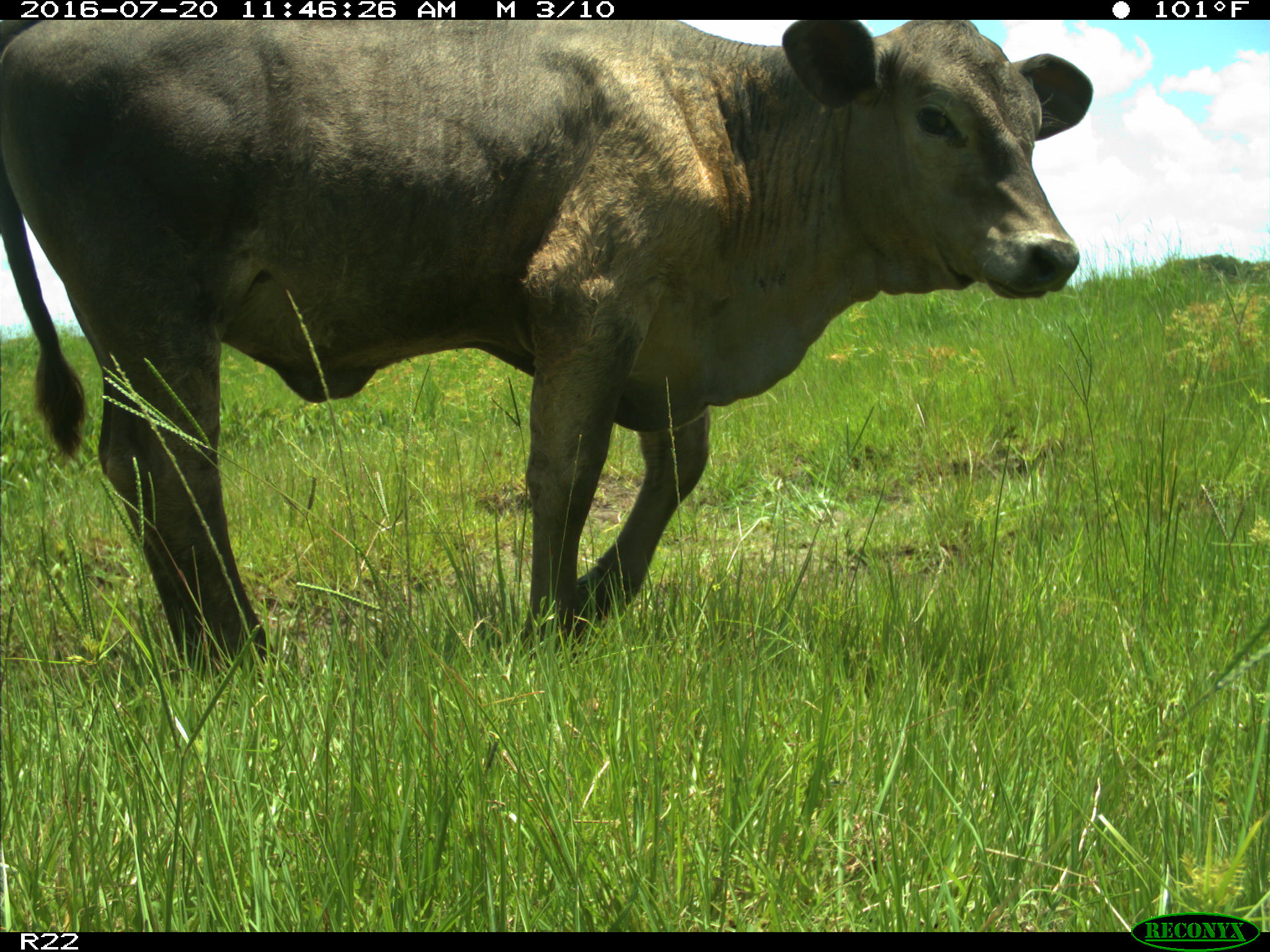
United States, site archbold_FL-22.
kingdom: Animalia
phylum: Chordata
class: Mammalia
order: Artiodactyla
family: Bovidae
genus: Bos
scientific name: Bos taurus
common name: domestic cow